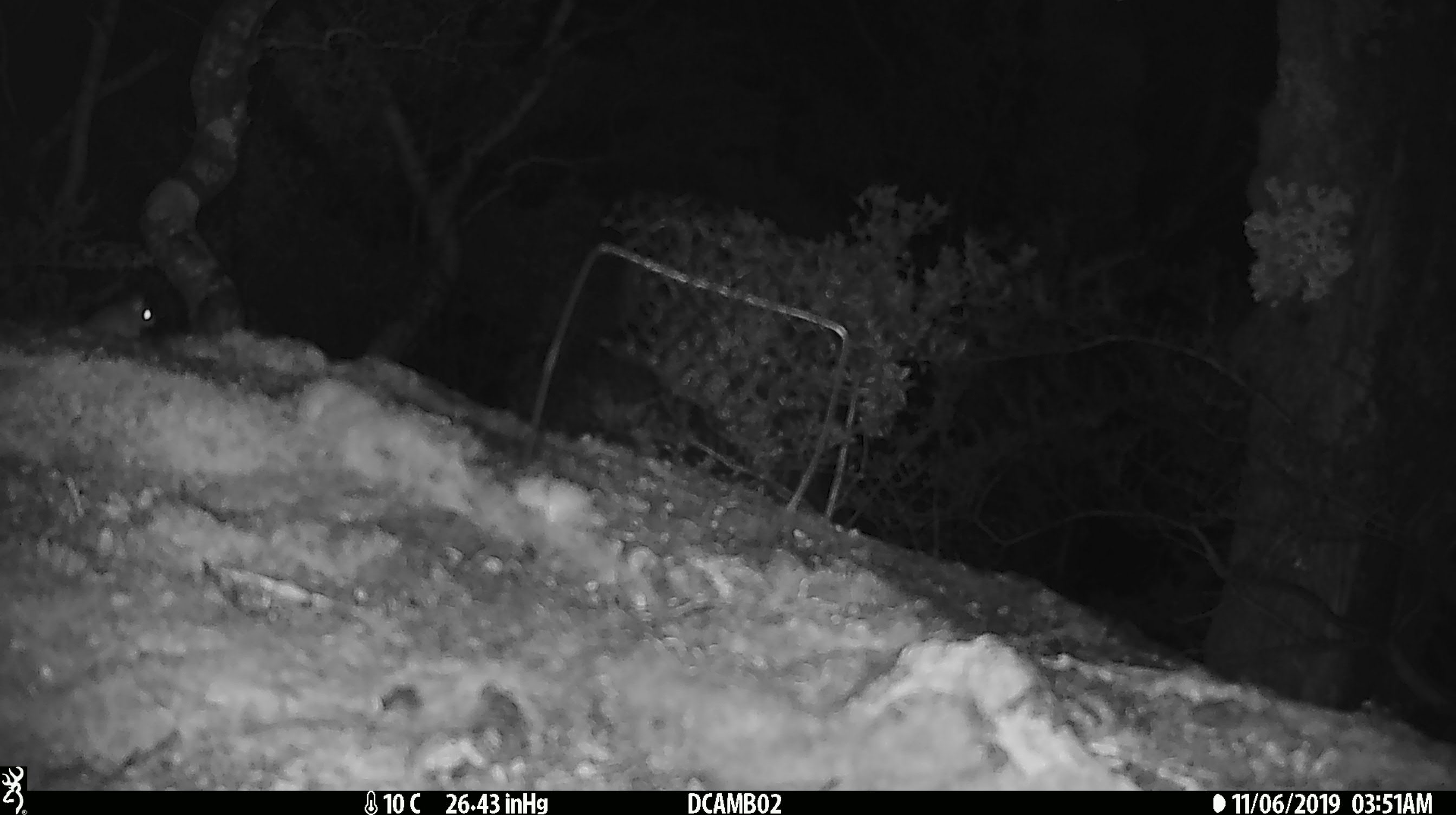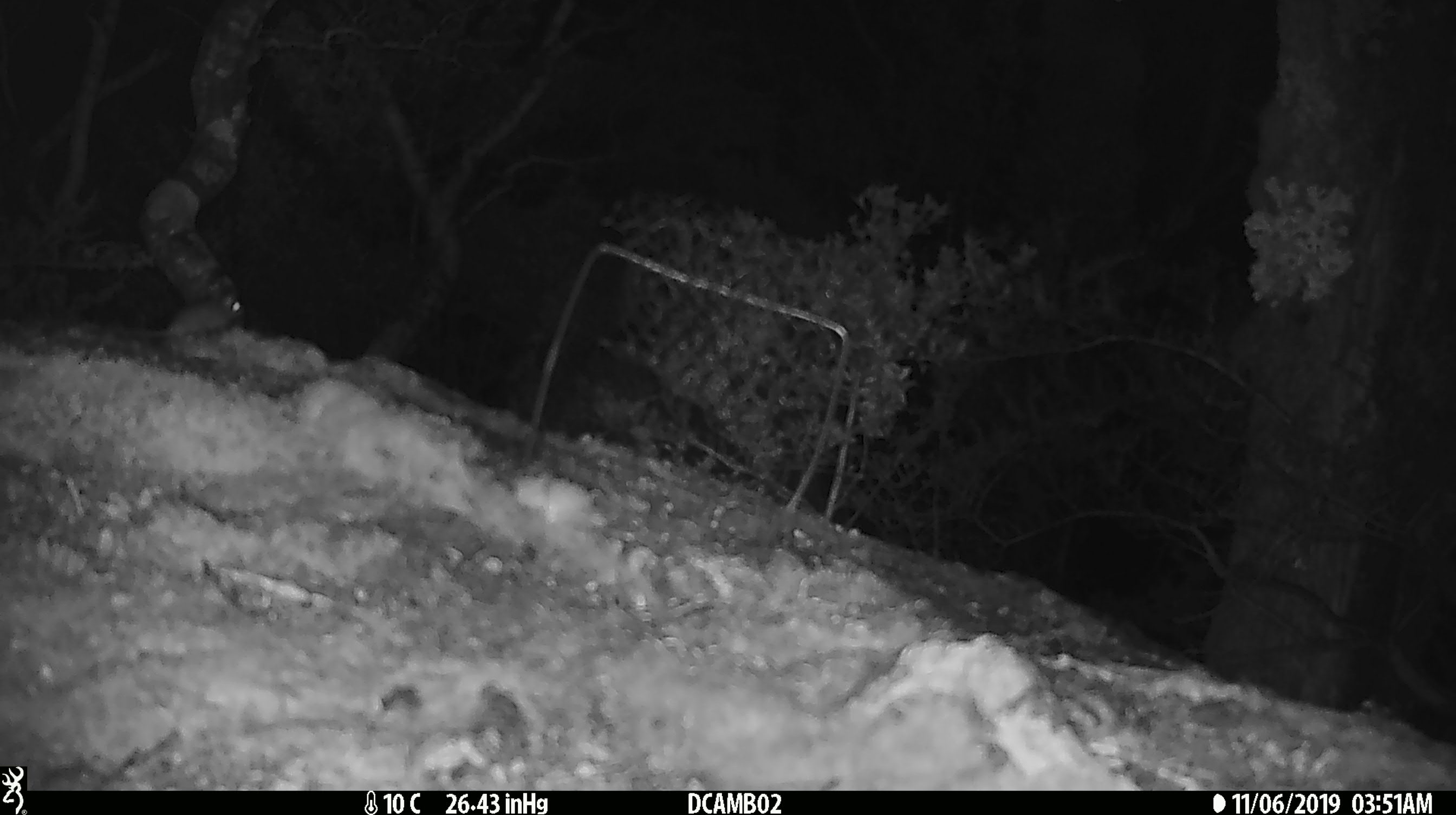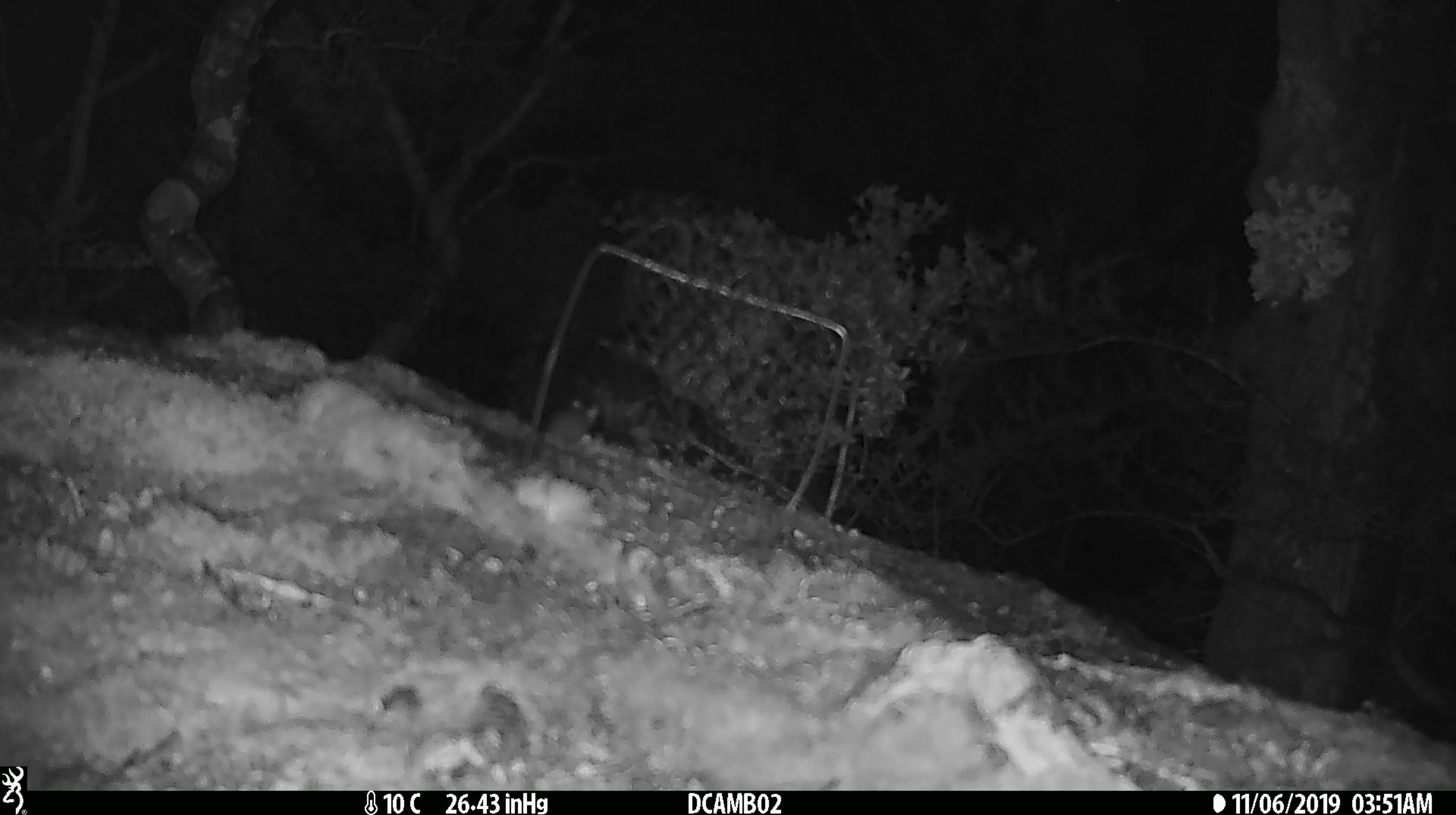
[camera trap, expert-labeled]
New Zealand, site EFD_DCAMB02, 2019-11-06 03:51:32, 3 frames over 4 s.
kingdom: Animalia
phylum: Chordata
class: Mammalia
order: Rodentia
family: Muridae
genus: Mus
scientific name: Mus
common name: mouse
Mouse (Mus).